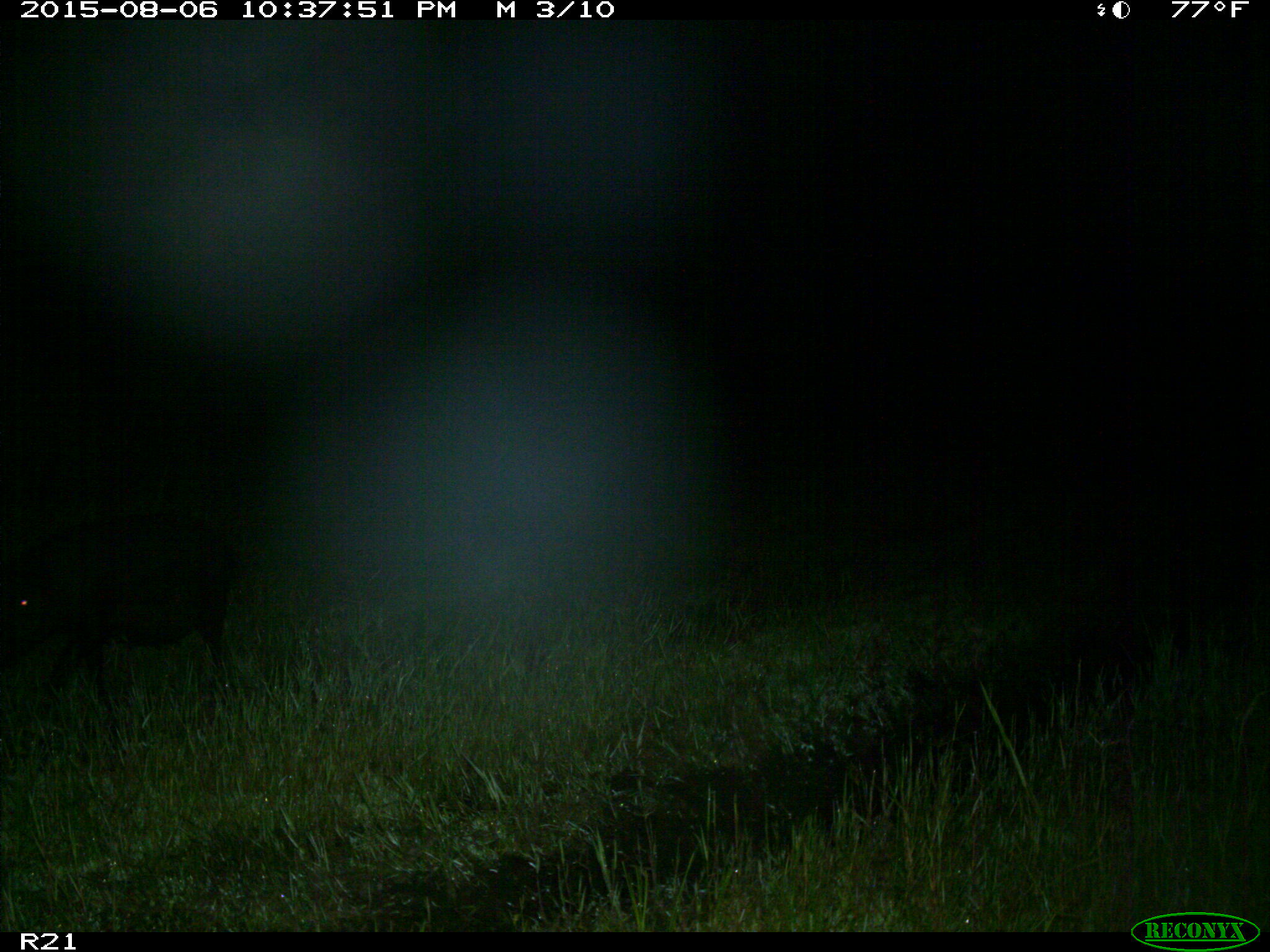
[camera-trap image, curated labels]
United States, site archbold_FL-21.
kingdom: Animalia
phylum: Chordata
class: Mammalia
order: Artiodactyla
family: Suidae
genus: Sus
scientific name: Sus scrofa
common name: wild boar